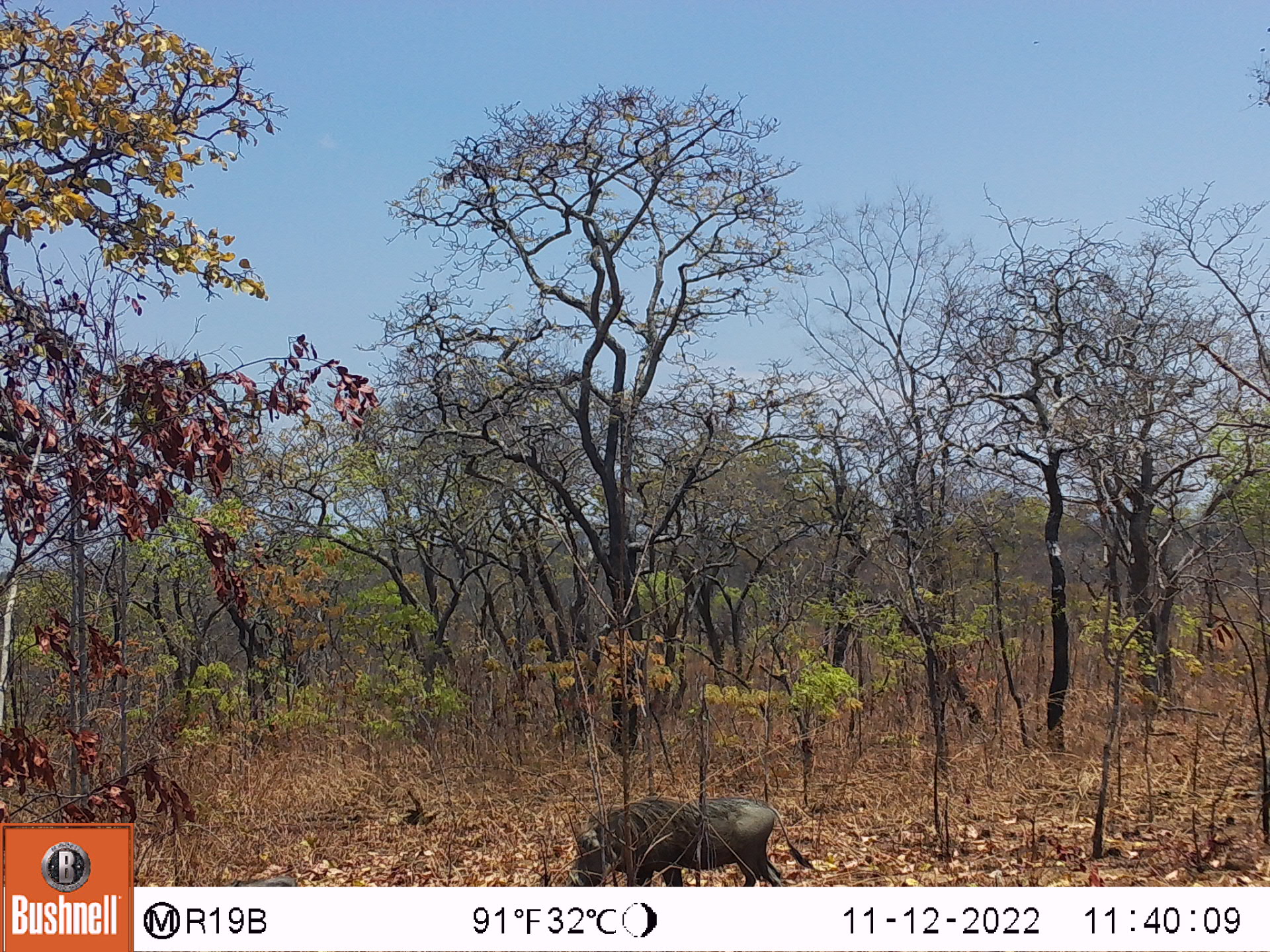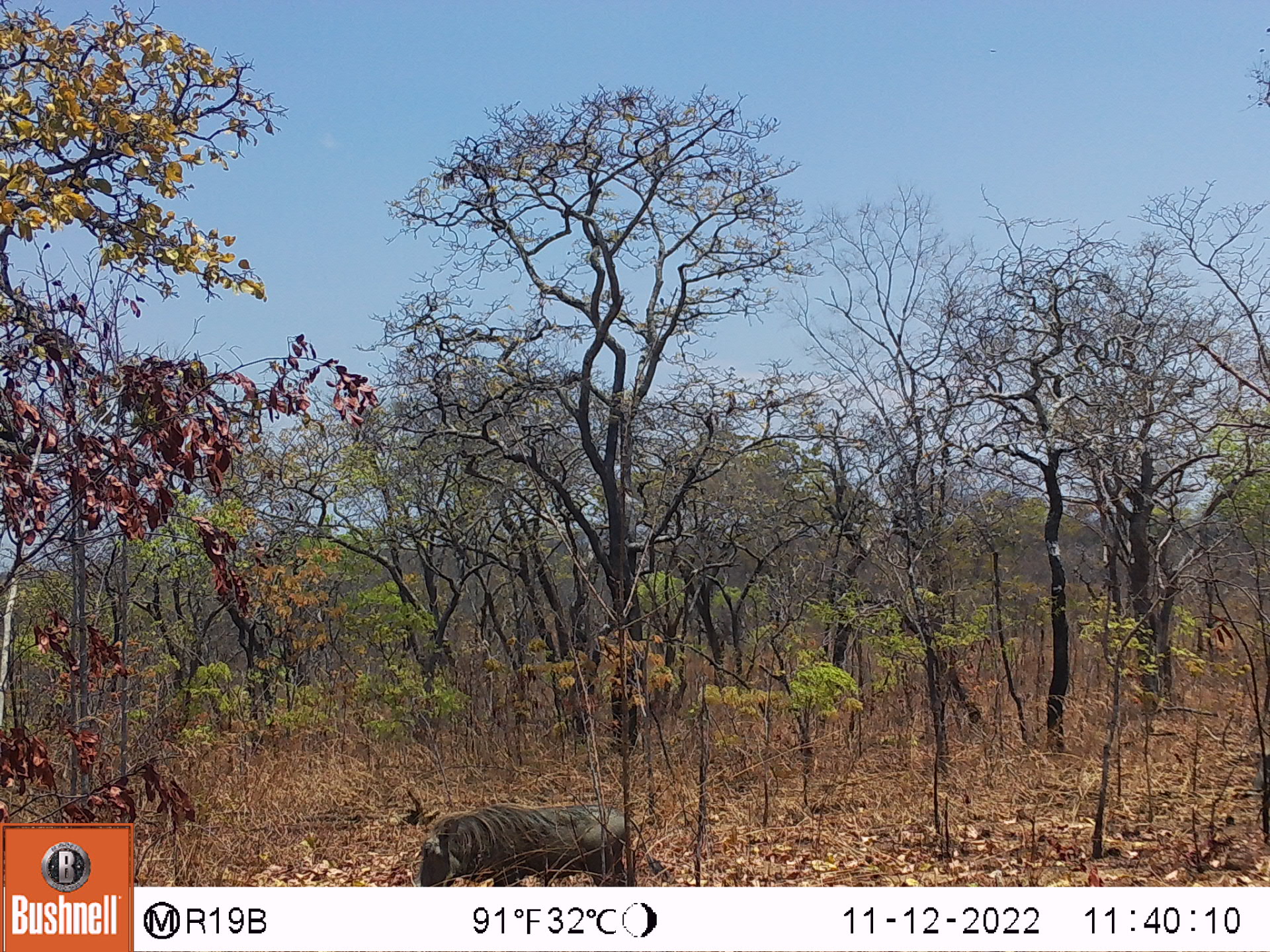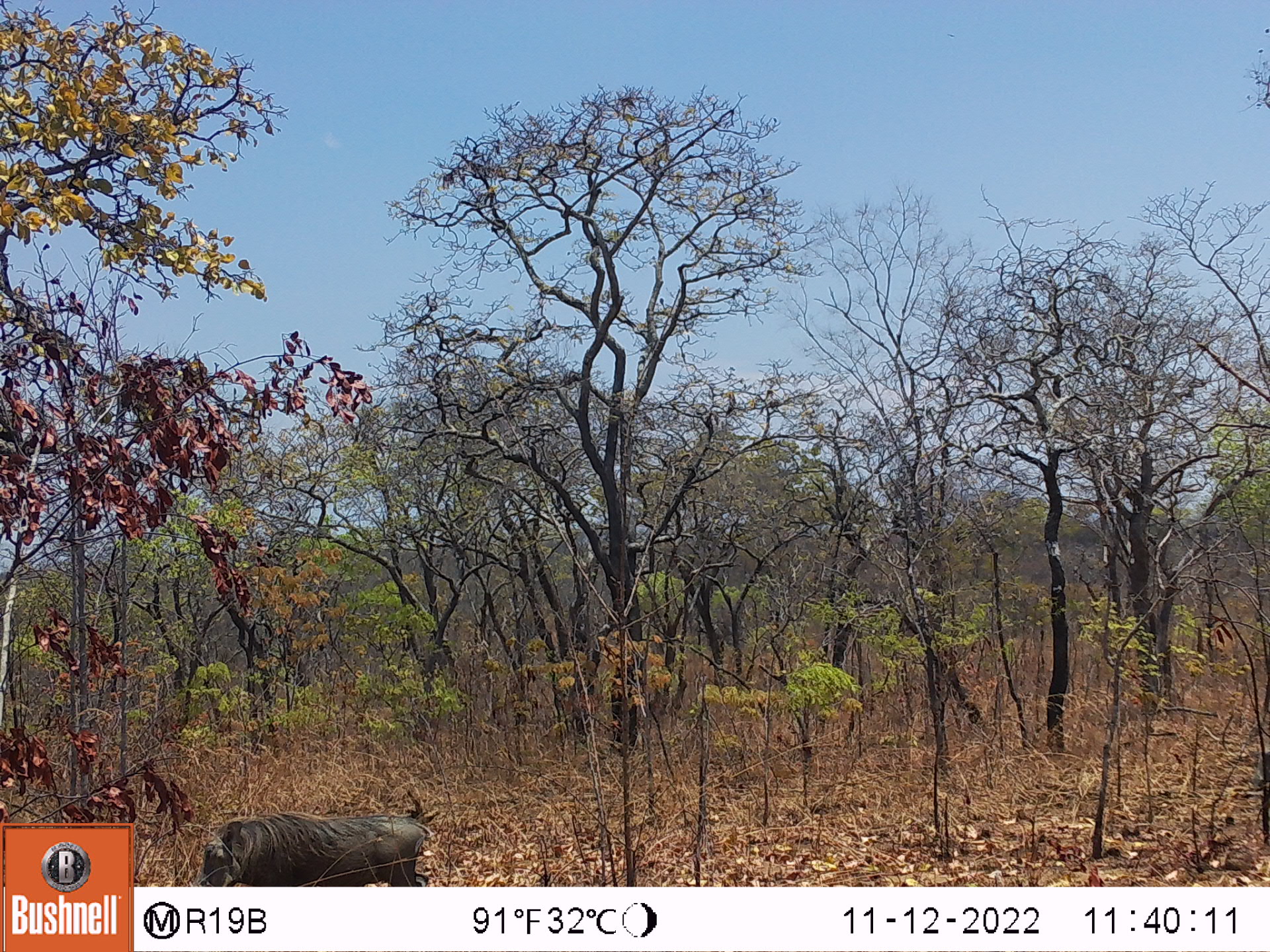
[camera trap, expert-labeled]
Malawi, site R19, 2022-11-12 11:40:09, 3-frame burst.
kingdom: Animalia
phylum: Chordata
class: Mammalia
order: Artiodactyla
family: Suidae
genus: Phacochoerus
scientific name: Phacochoerus africanus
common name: common warthog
Common warthog (Phacochoerus africanus), count 1.